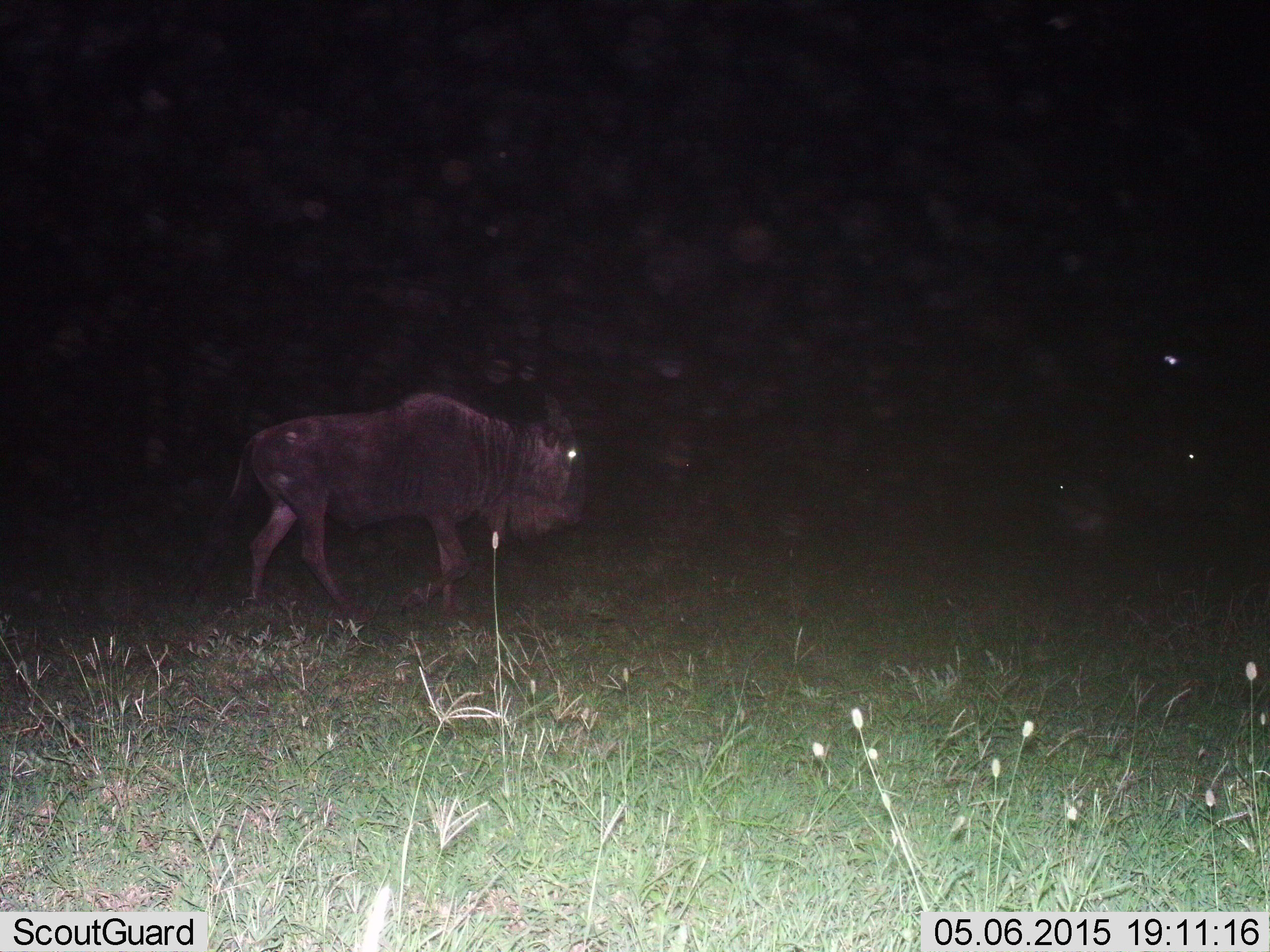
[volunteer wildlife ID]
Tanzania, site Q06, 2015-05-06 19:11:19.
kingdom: Animalia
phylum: Chordata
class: Mammalia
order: Artiodactyla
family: Bovidae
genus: Connochaetes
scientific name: Connochaetes taurinus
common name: blue wildebeest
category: wildebeest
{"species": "wildebeest (blue wildebeest) (Connochaetes taurinus)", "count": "1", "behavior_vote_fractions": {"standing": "20%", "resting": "20%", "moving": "100%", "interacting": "0%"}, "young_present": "0%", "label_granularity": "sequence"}